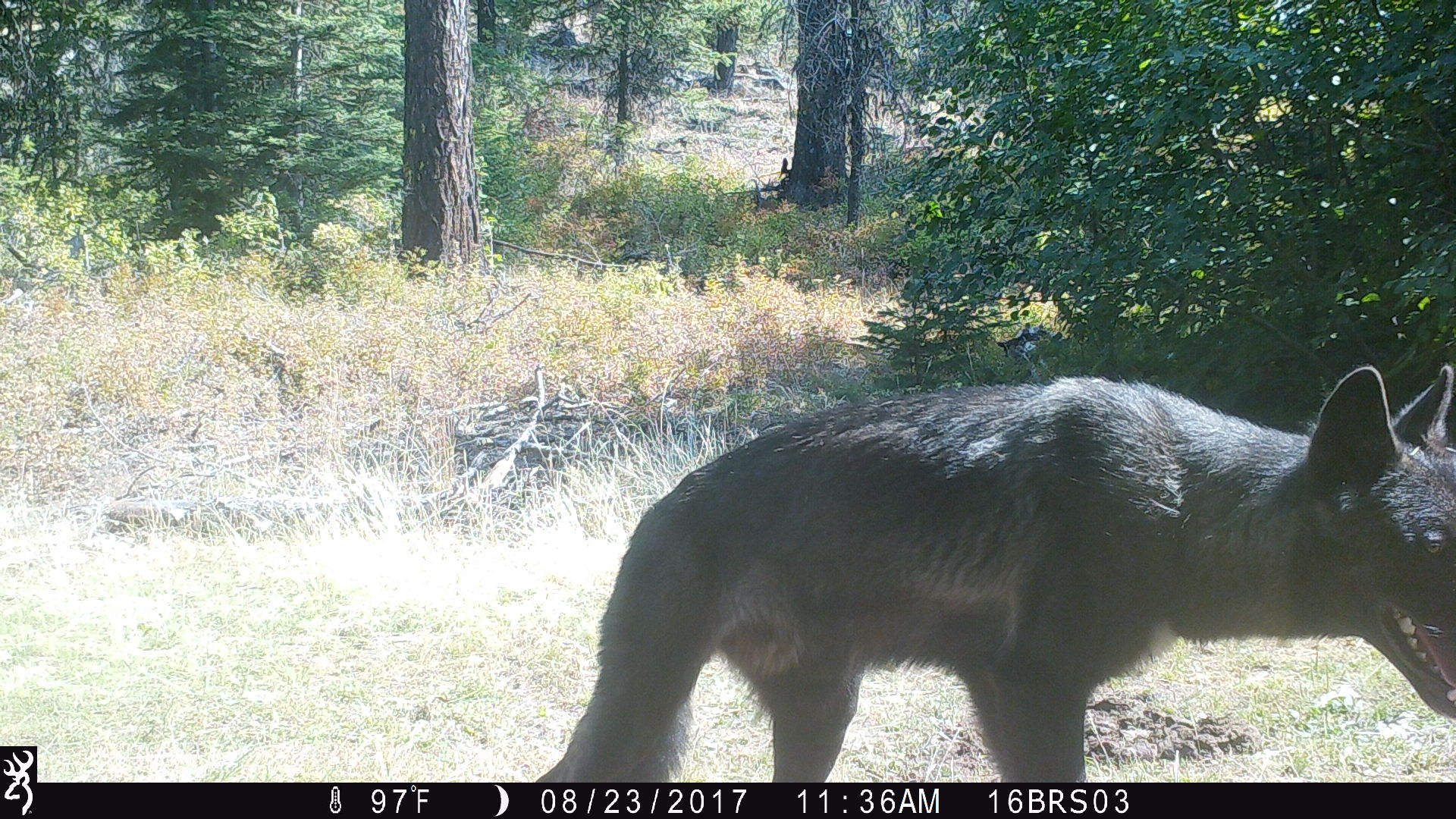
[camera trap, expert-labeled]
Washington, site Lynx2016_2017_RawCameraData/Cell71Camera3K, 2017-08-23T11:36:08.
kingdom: Animalia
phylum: Chordata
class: Mammalia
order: Carnivora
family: Canidae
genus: Canis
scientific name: Canis lupus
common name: gray wolf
Canis lupus (gray wolf). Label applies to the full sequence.